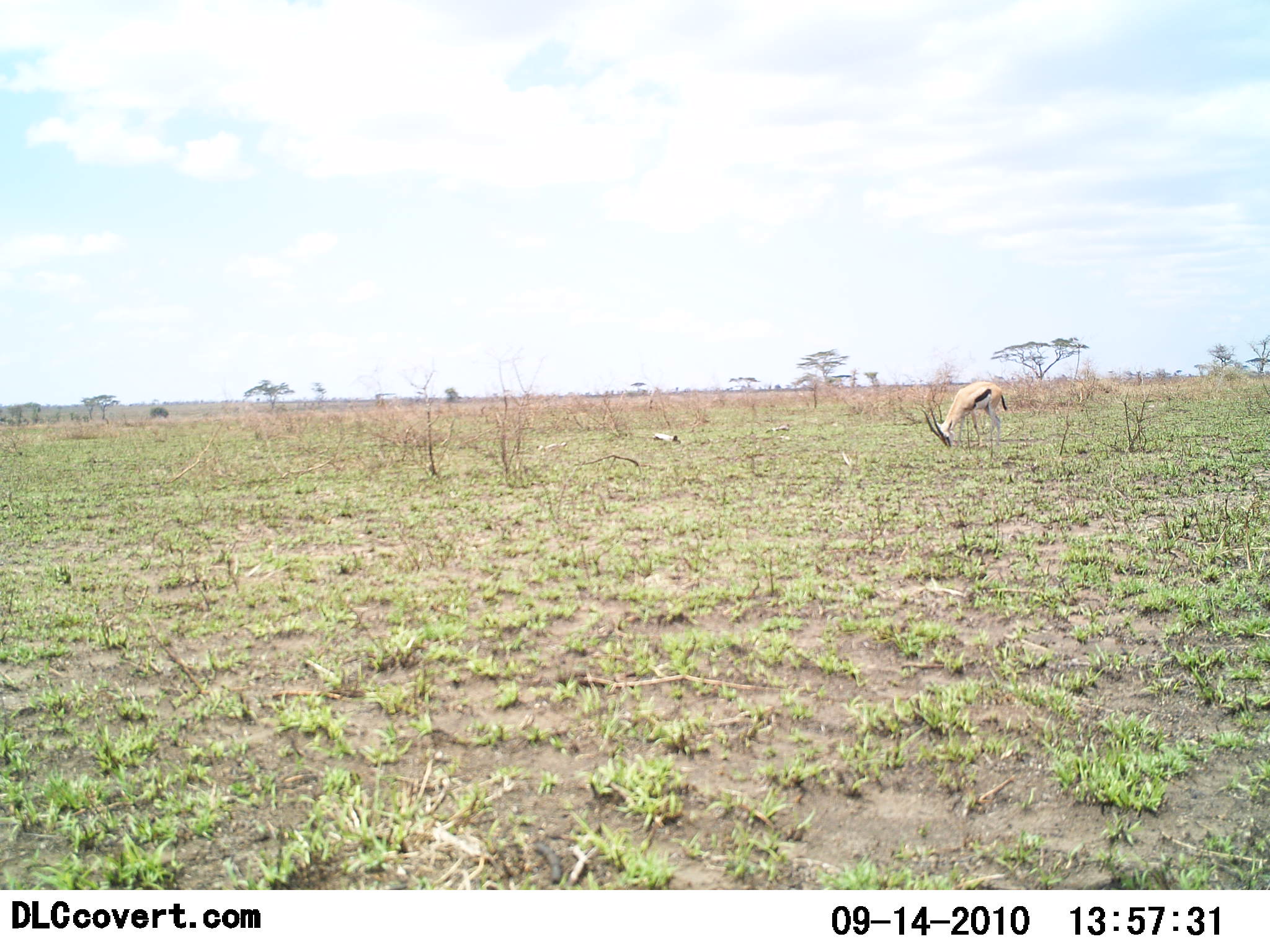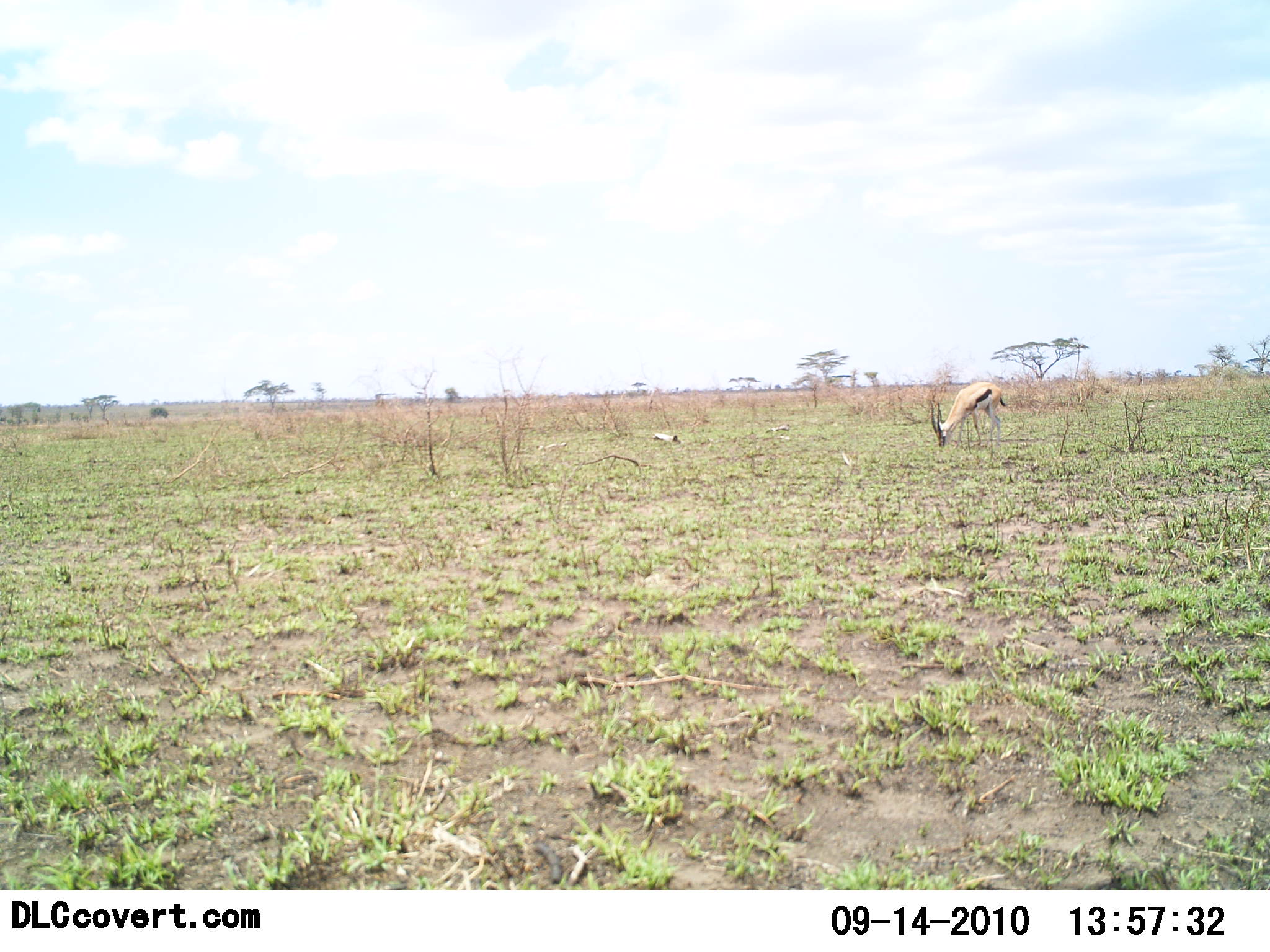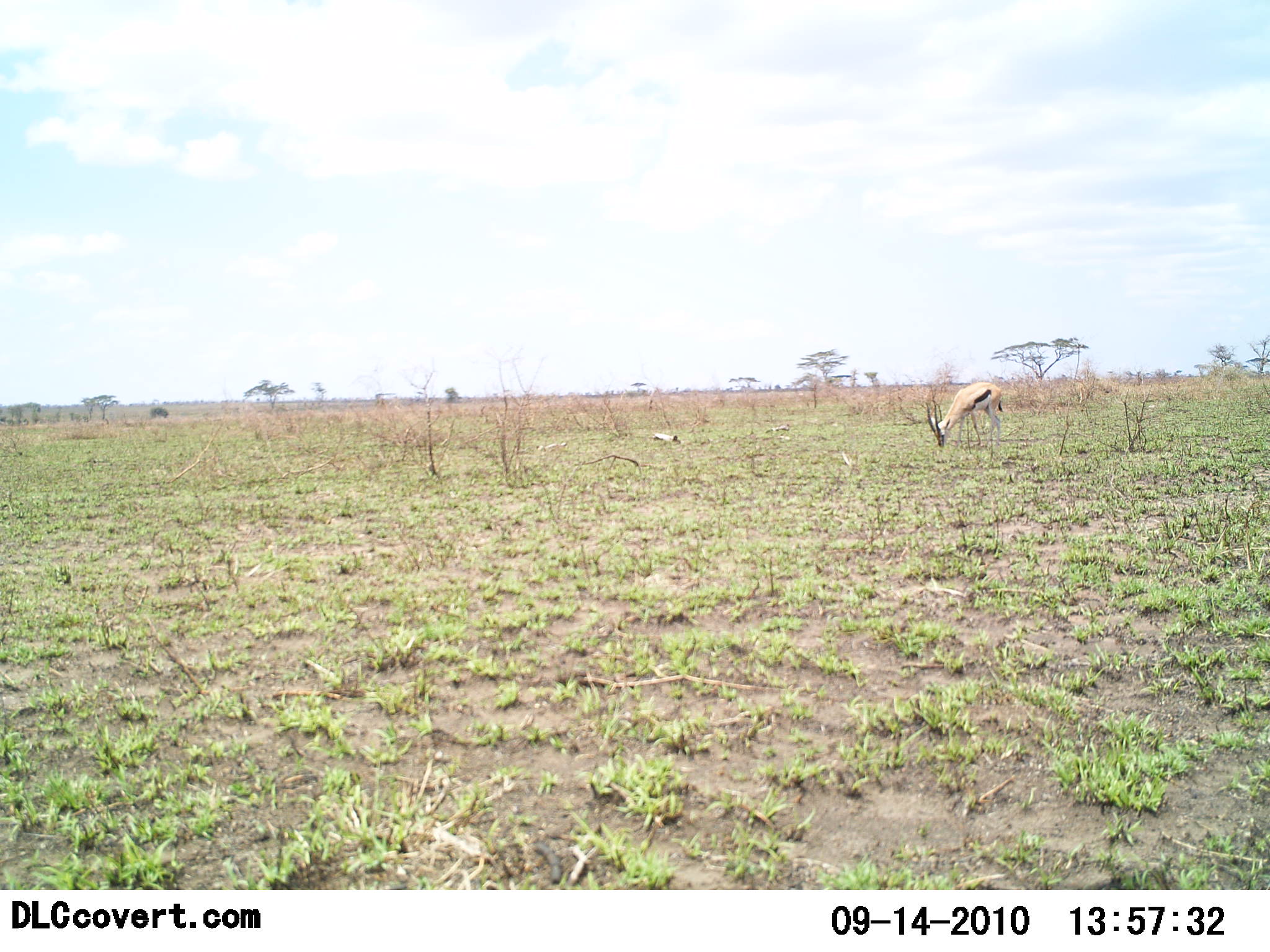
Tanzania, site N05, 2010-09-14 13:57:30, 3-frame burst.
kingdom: Animalia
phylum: Chordata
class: Mammalia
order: Artiodactyla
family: Bovidae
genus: Eudorcas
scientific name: Eudorcas thomsonii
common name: thomson's gazelle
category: gazellethomsons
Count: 1.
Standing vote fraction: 33%.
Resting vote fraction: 0%.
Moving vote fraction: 0%.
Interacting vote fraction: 0%.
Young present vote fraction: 0%.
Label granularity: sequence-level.